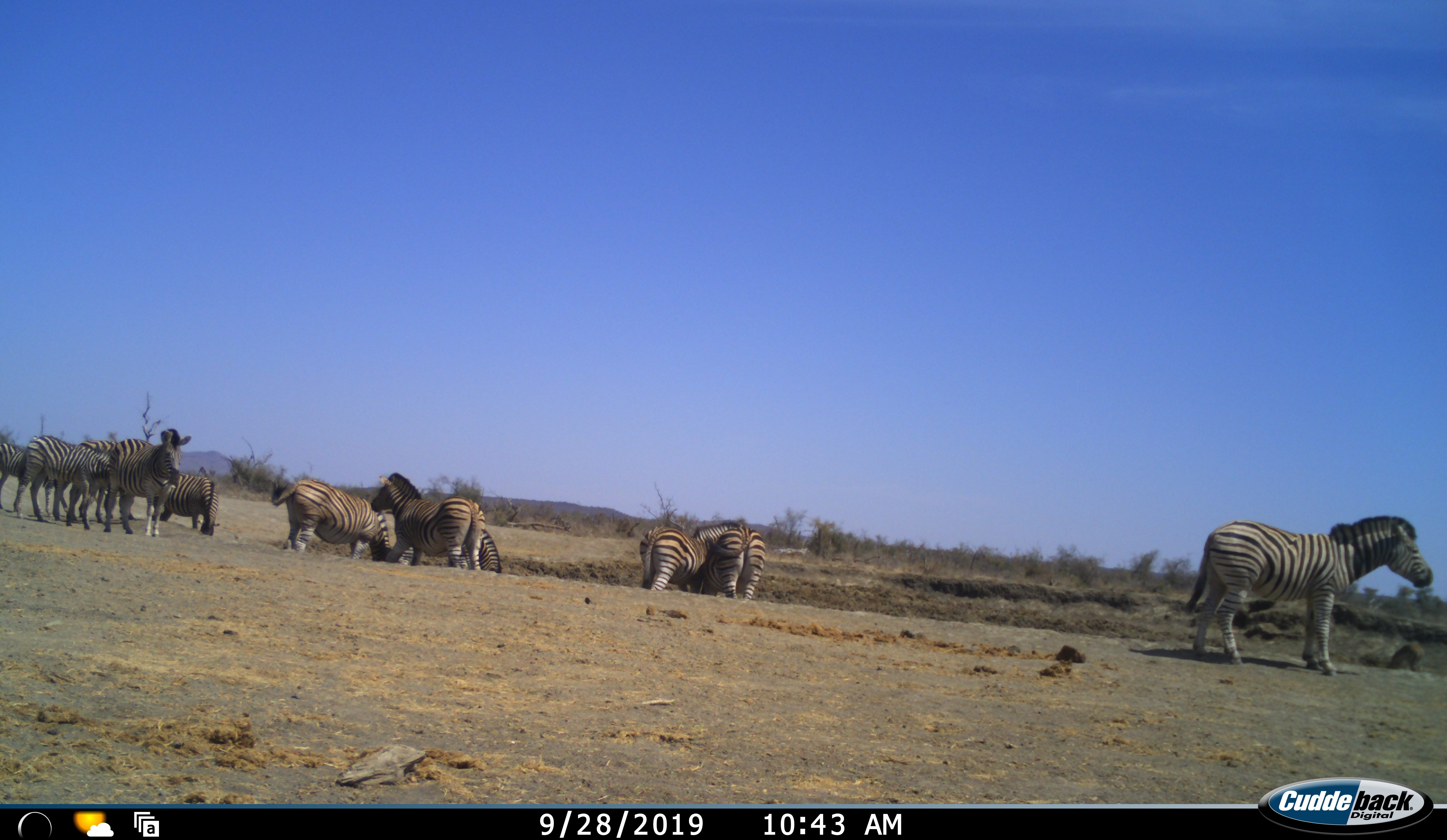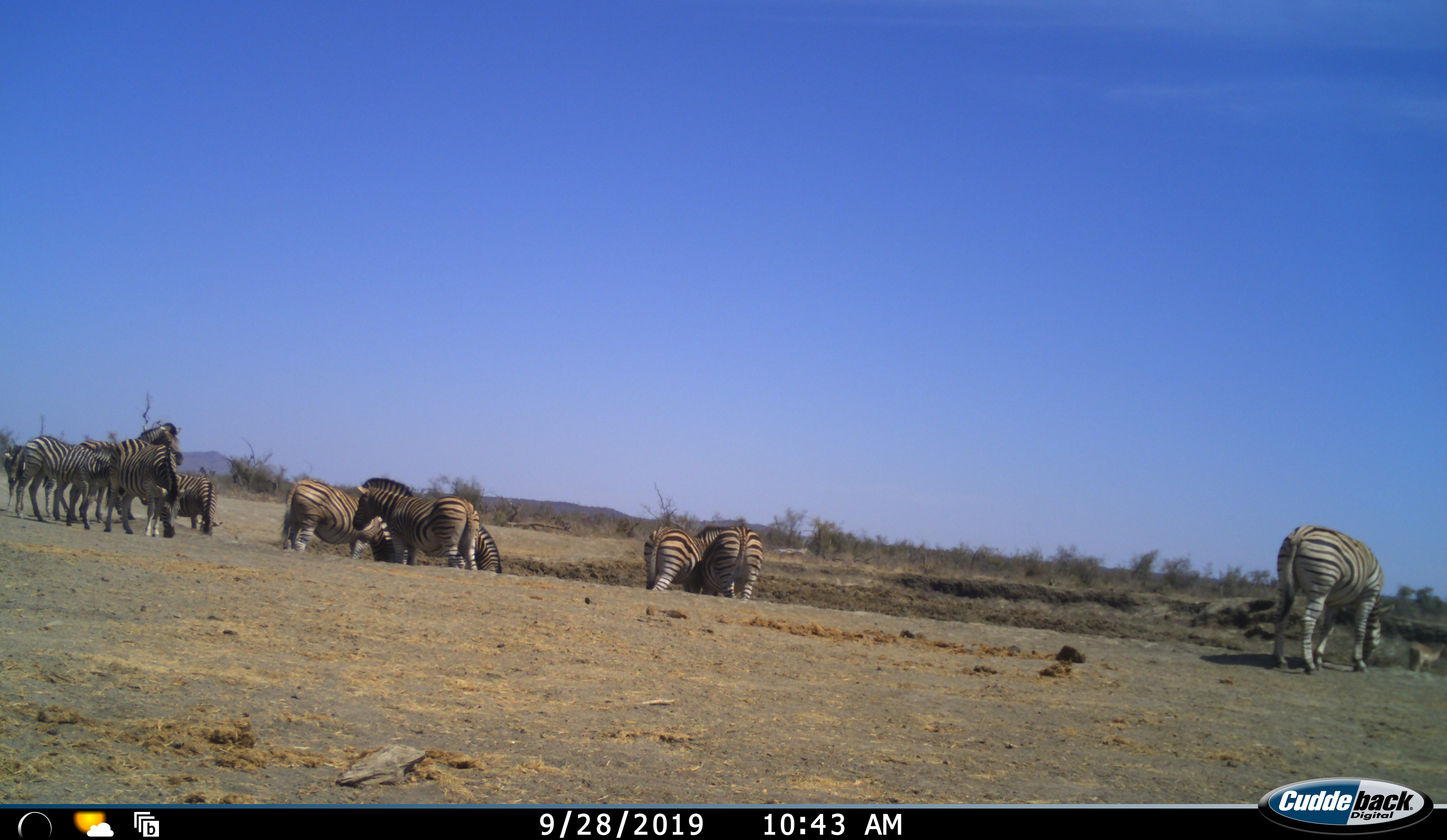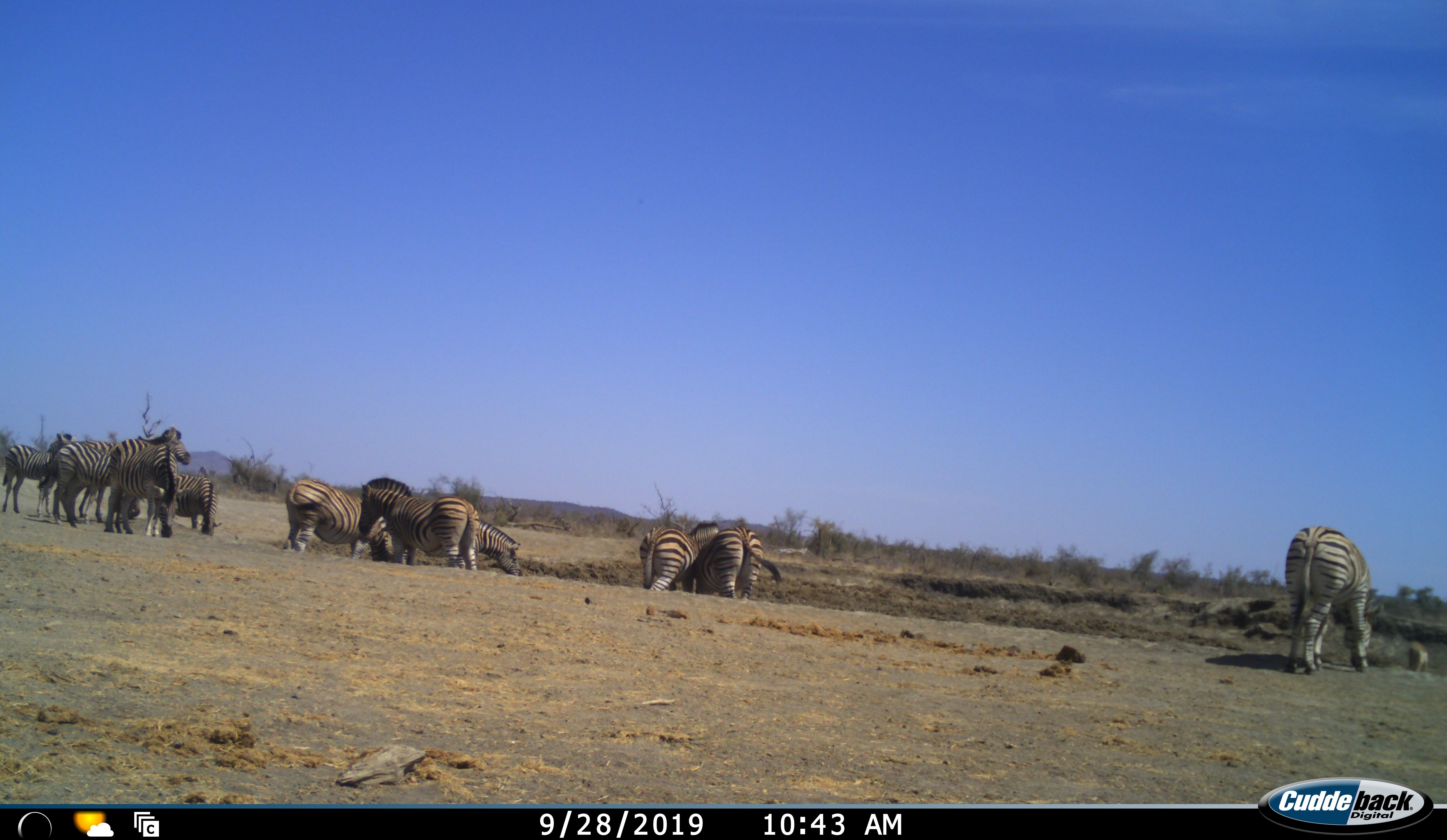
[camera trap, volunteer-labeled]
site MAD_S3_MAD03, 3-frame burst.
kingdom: Animalia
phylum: Chordata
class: Mammalia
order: Perissodactyla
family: Equidae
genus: Equus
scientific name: Equus quagga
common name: plains zebra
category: zebraplains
Zebraplains (plains zebra) (Equus quagga), count 11-50. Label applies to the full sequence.